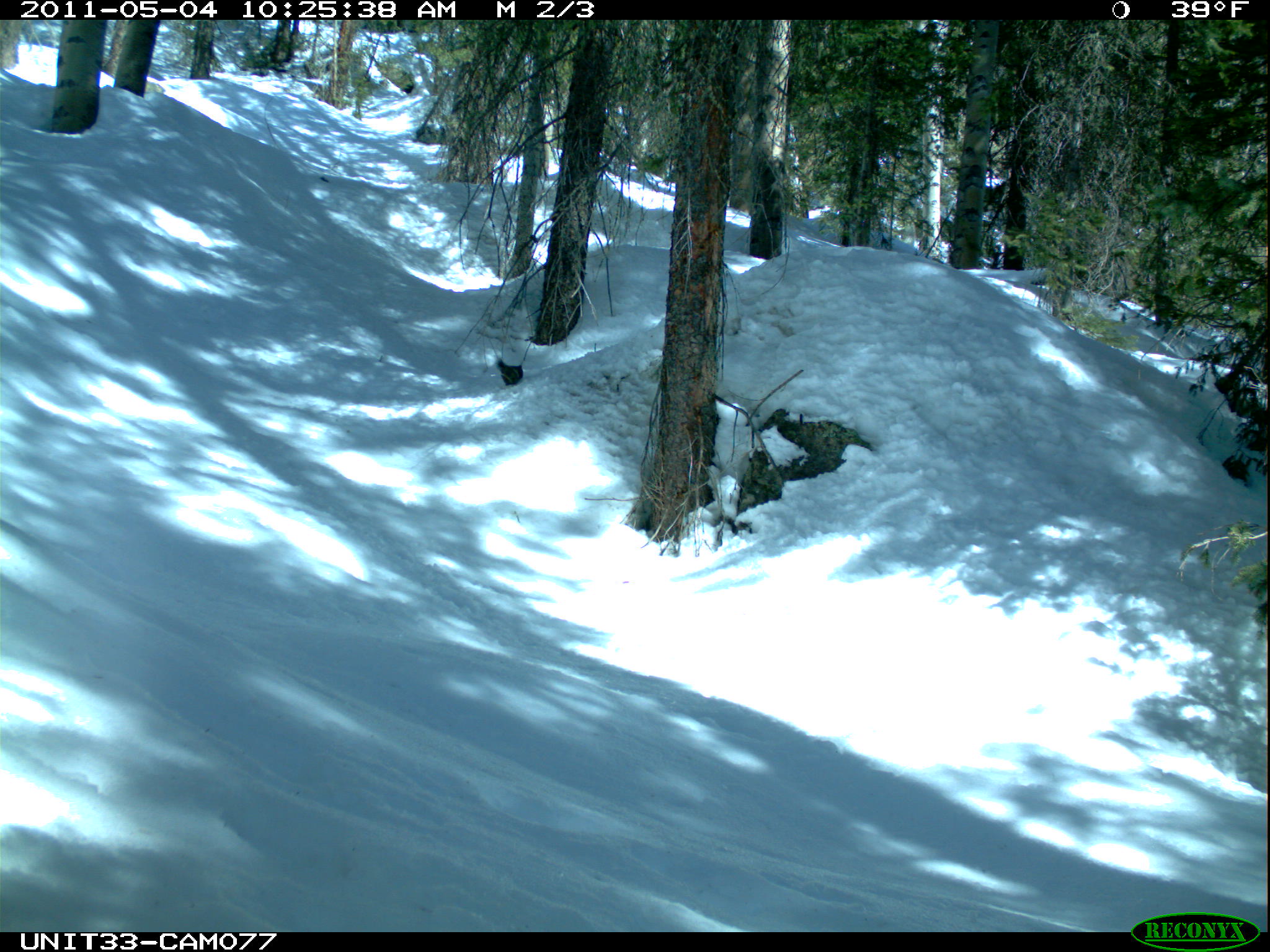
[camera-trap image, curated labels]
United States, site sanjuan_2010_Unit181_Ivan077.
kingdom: Animalia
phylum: Chordata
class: Mammalia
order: Rodentia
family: Sciuridae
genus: Tamiasciurus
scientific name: Tamiasciurus hudsonicus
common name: american red squirrel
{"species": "Tamiasciurus hudsonicus (american red squirrel)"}